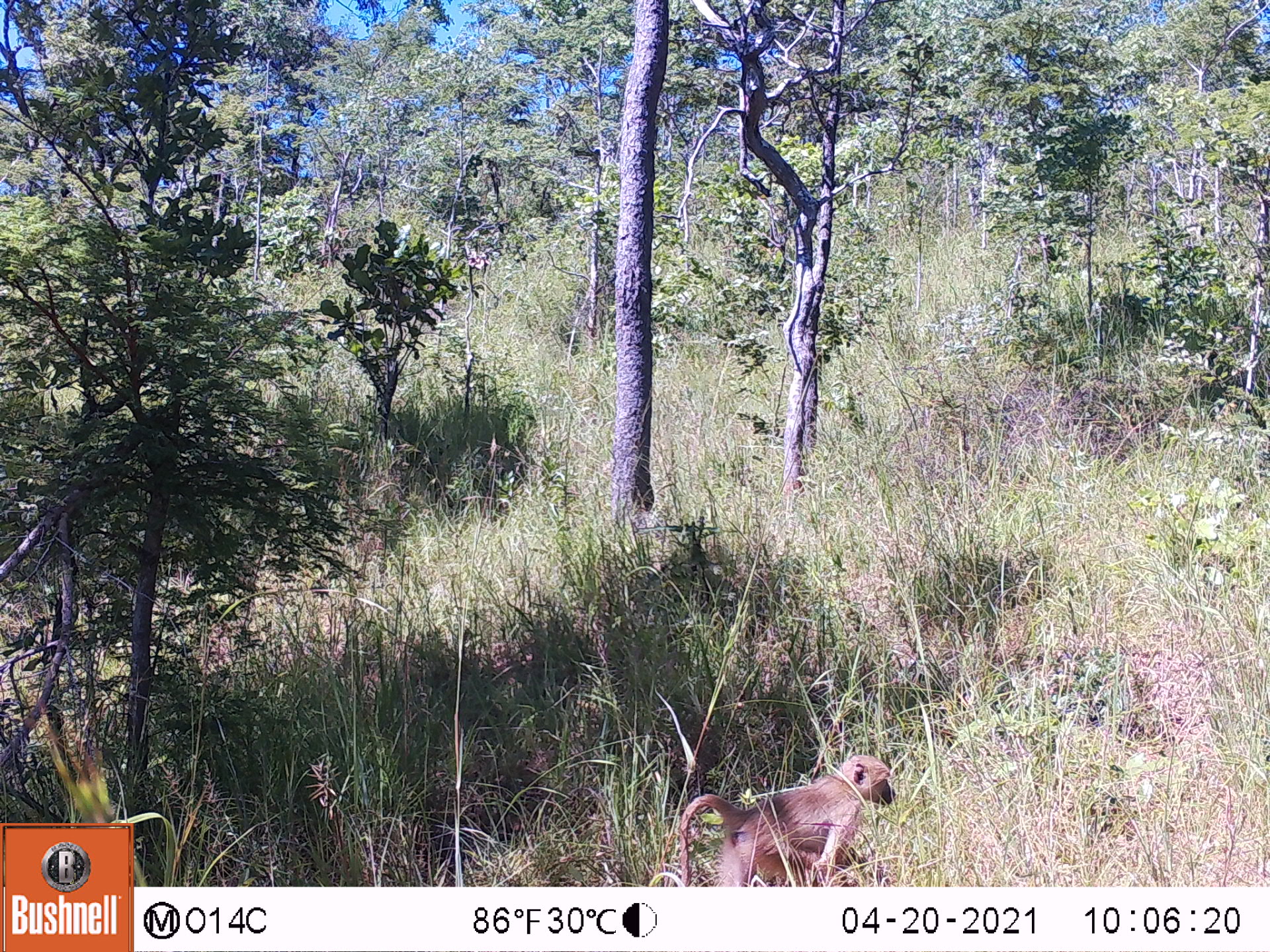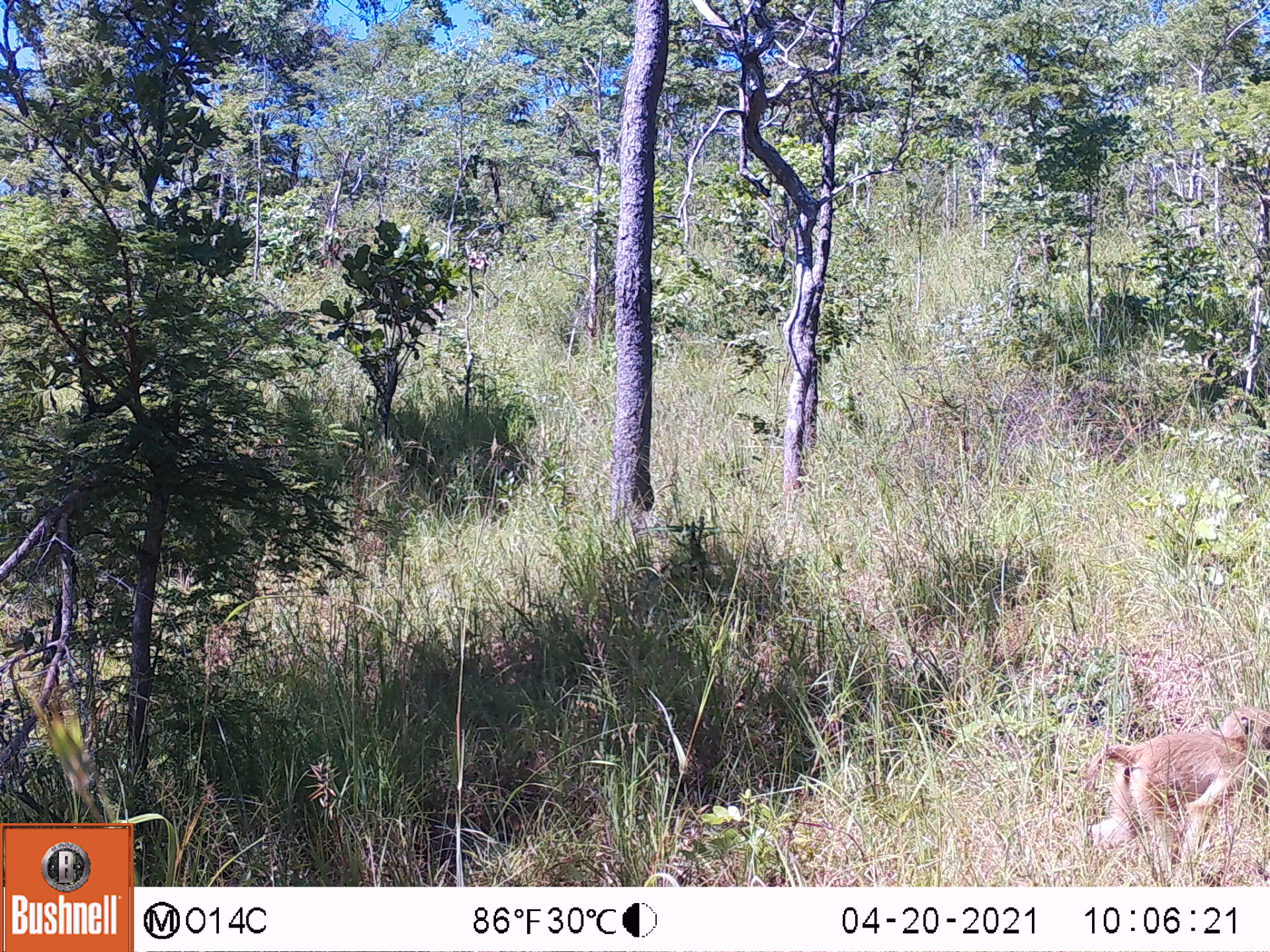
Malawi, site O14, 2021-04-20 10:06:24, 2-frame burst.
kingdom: Animalia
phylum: Chordata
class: Mammalia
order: Primates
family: Cercopithecidae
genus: Papio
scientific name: Papio cynocephalus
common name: yellow baboon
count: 1